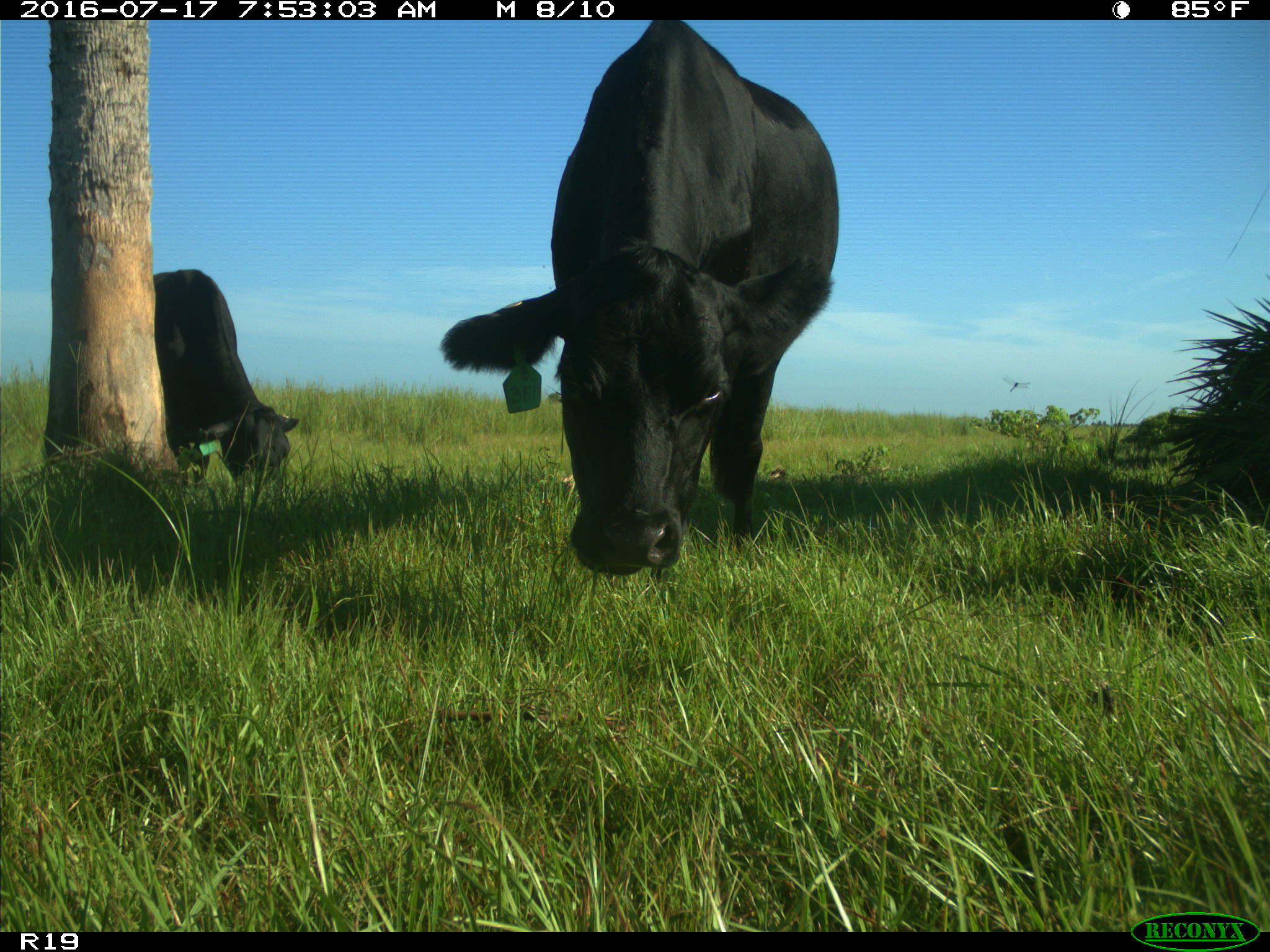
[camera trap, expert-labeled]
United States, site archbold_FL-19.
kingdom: Animalia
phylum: Chordata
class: Mammalia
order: Artiodactyla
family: Bovidae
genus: Bos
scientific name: Bos taurus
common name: domestic cow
Bos taurus (domestic cow).